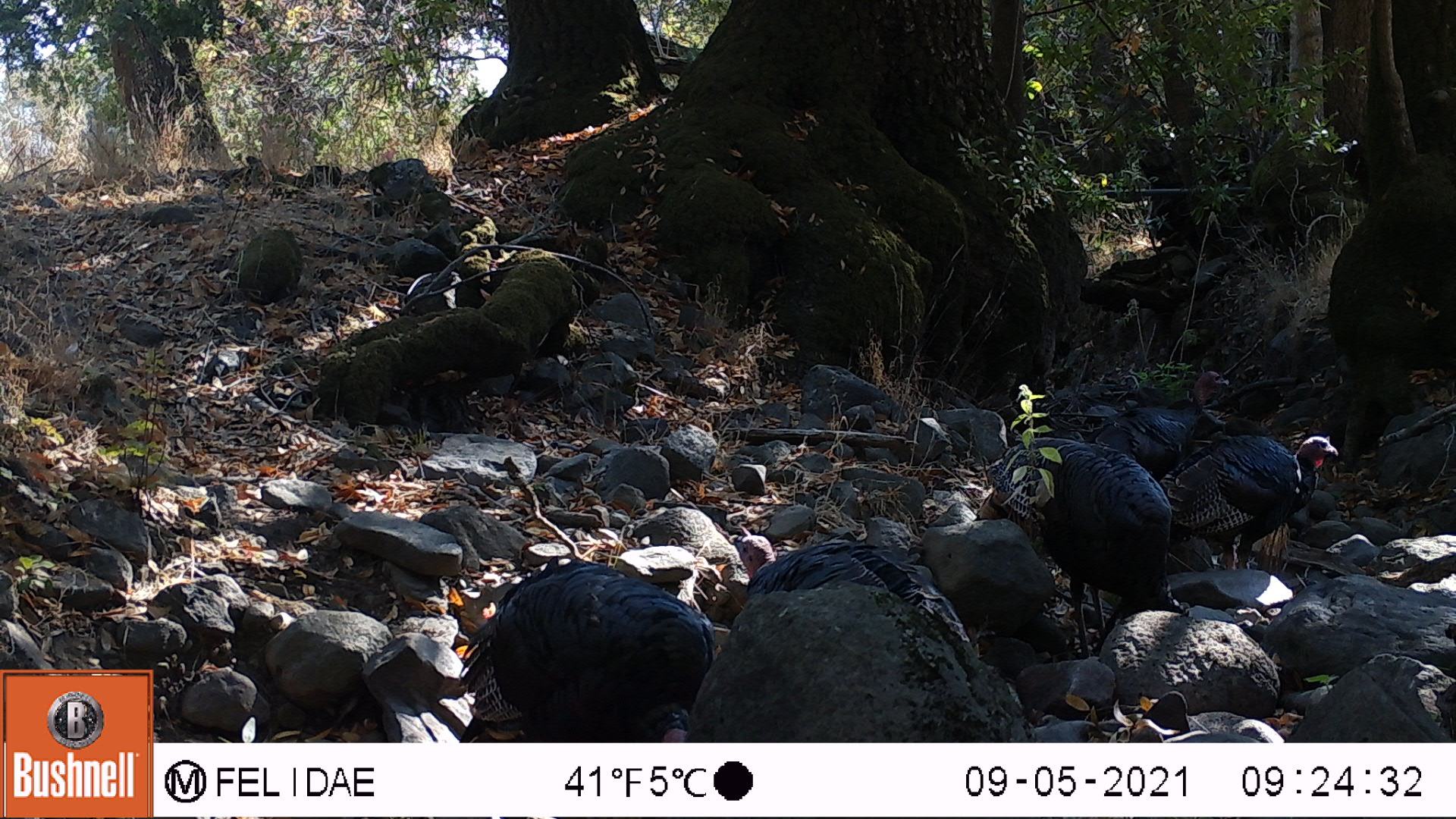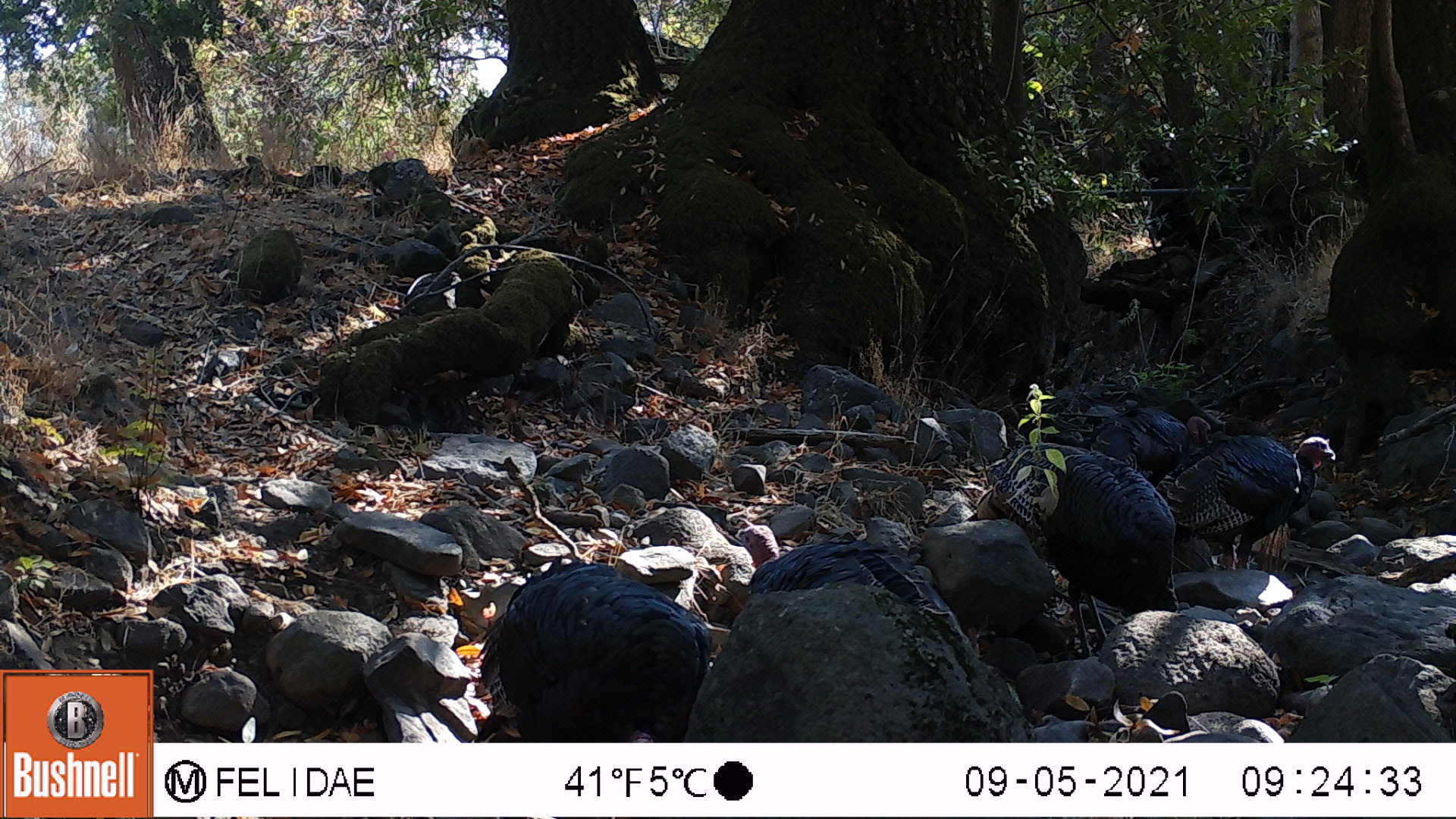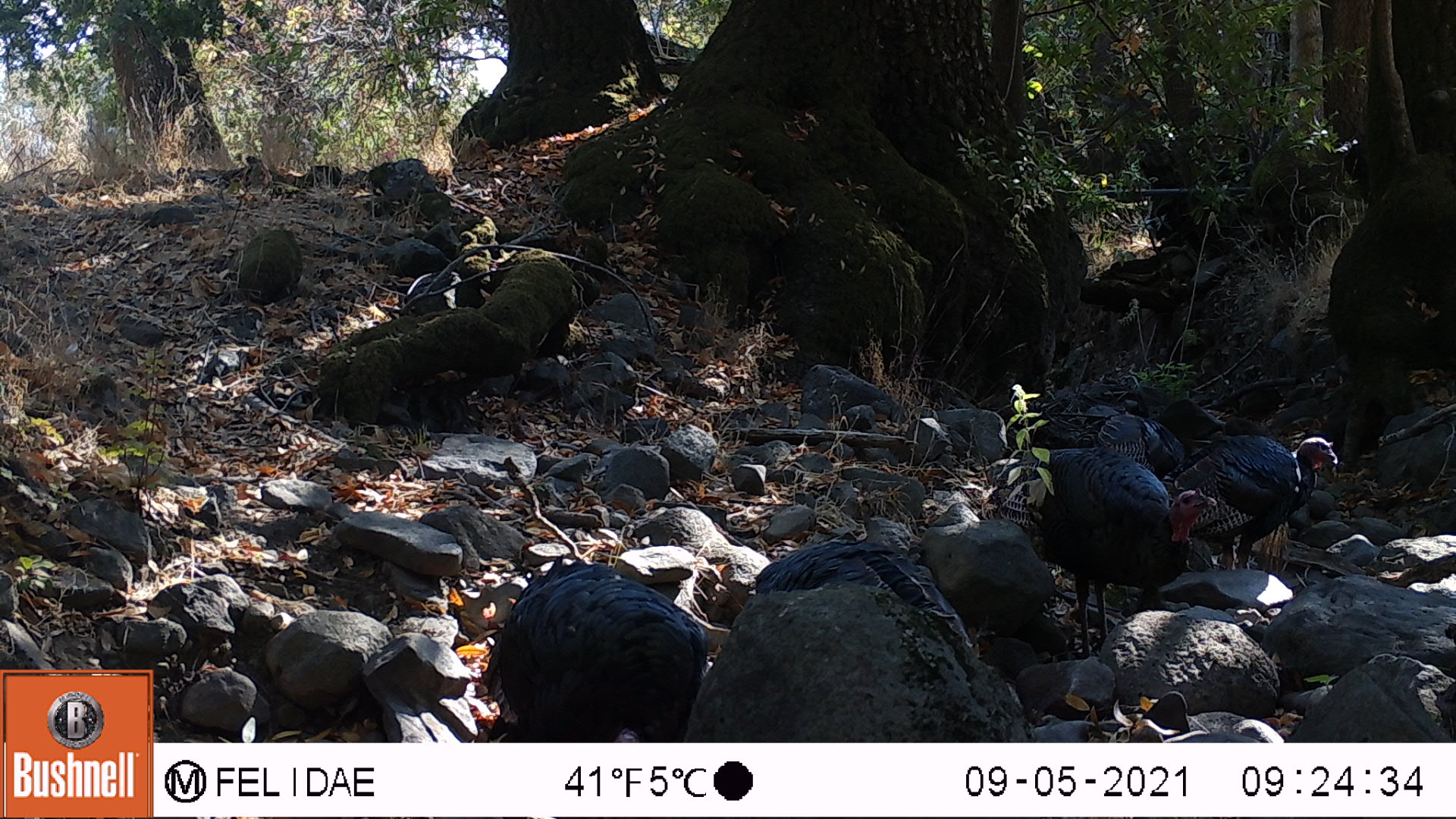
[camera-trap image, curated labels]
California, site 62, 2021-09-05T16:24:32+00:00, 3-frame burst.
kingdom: Animalia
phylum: Chordata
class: Aves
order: Galliformes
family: Phasianidae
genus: Meleagris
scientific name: Meleagris gallopavo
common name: turkey